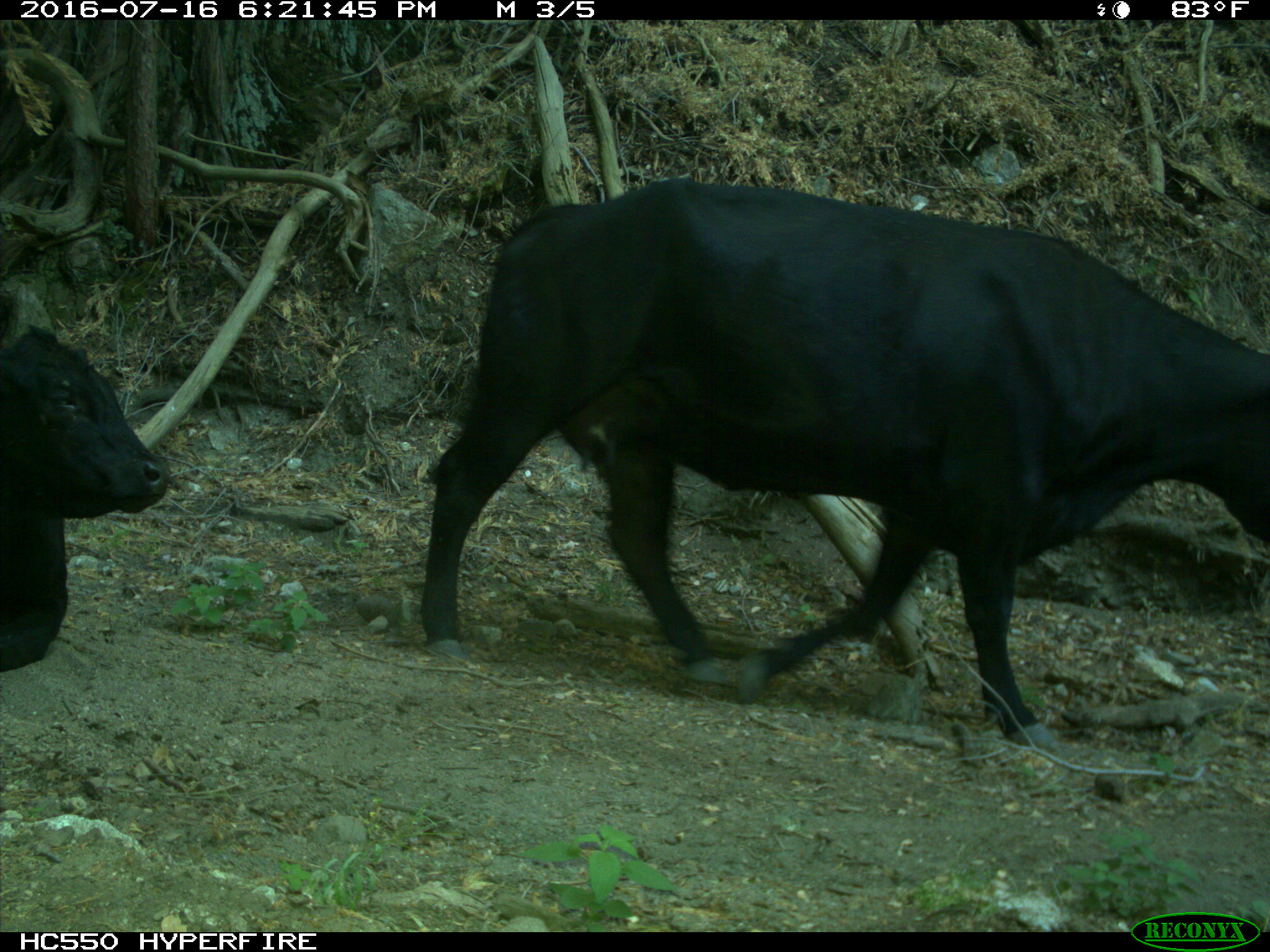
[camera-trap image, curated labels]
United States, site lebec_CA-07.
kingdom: Animalia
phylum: Chordata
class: Mammalia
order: Artiodactyla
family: Bovidae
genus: Bos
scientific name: Bos taurus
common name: domestic cow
Bos taurus (domestic cow).